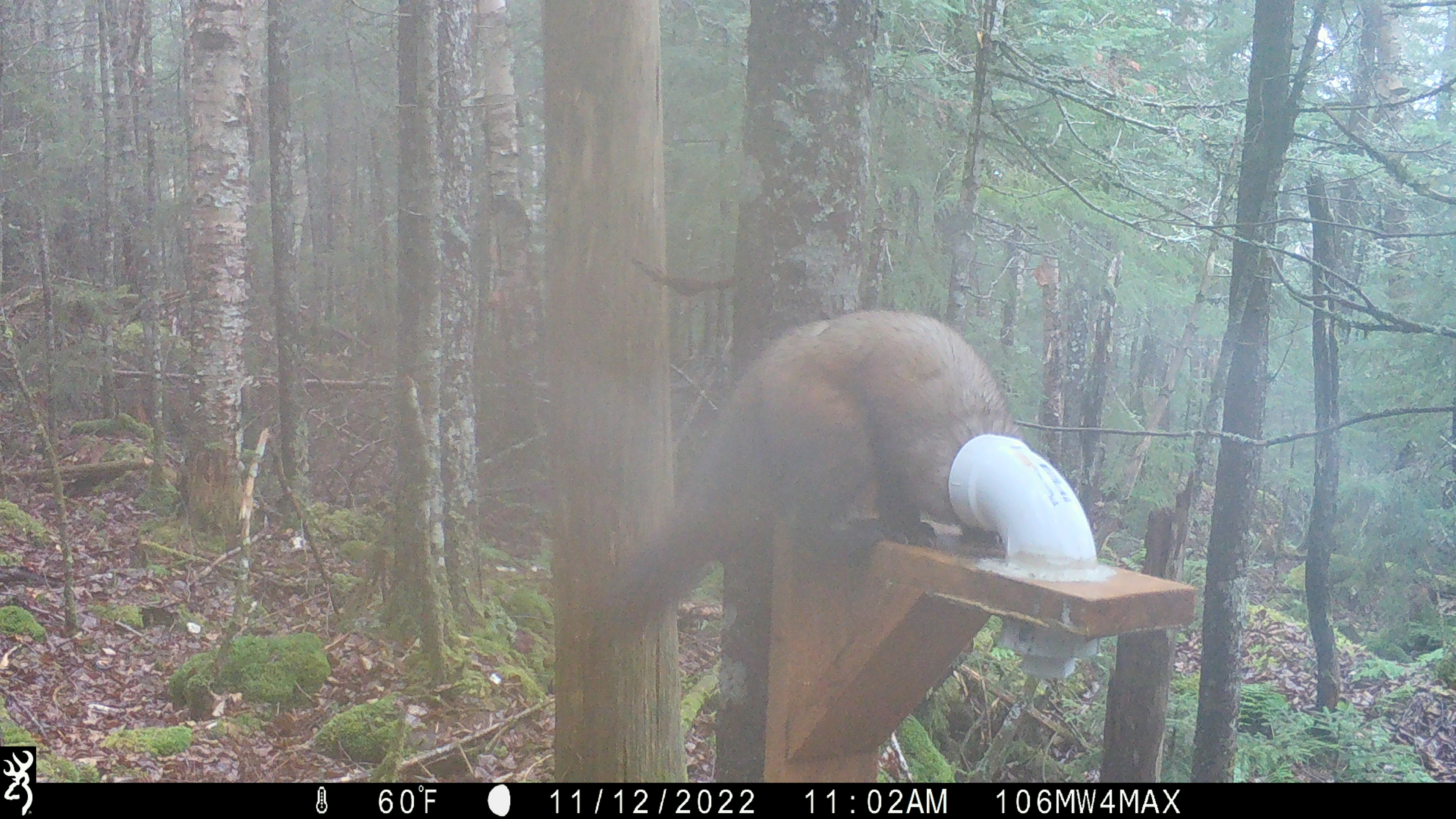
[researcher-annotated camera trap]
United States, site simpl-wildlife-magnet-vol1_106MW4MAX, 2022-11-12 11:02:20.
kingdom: Animalia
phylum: Chordata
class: Mammalia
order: Carnivora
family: Mustelidae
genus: Martes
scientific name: Martes americana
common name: american marten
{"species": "american marten (Martes americana)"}